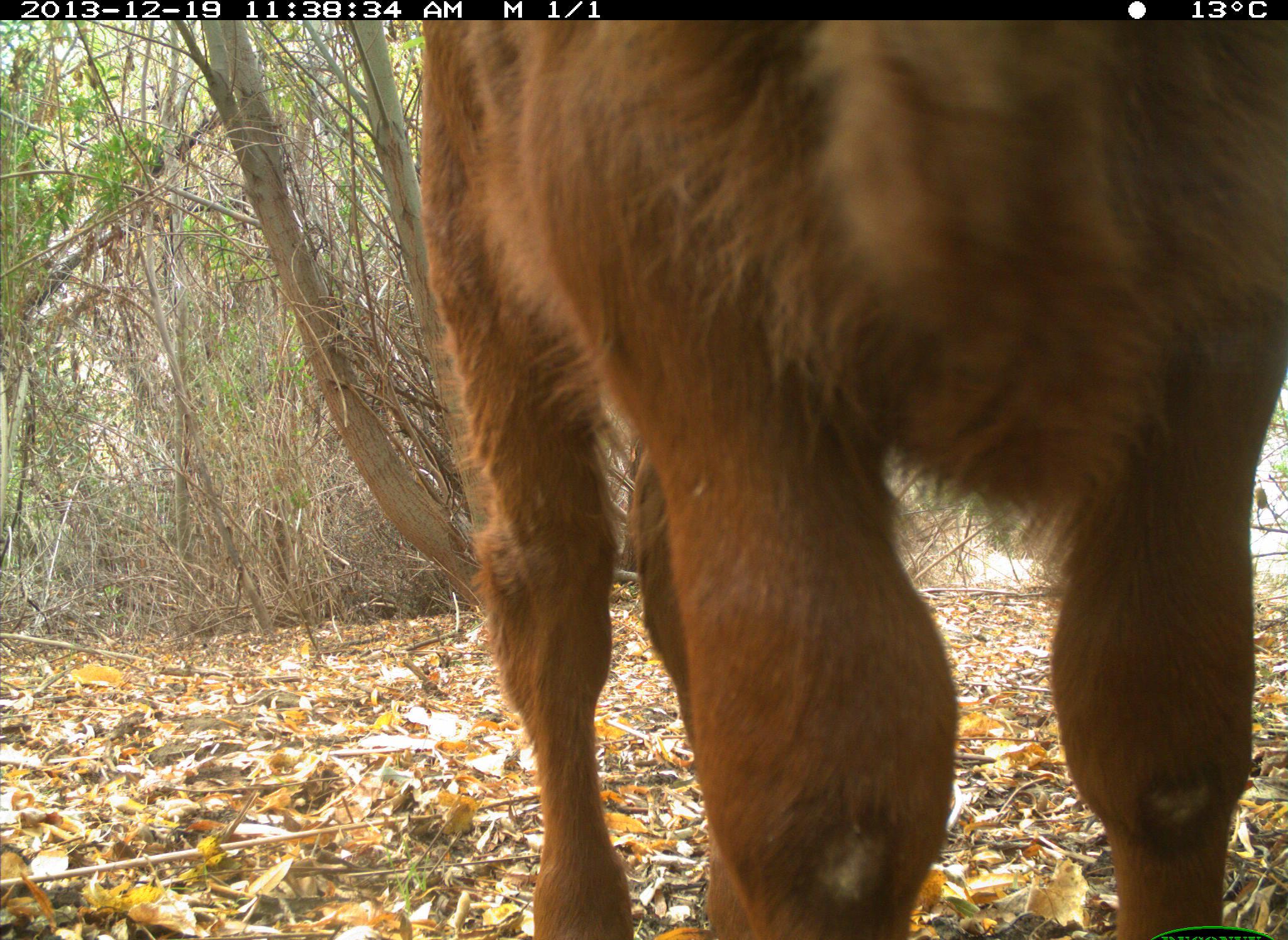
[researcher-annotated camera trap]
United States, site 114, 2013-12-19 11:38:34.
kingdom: Animalia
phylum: Chordata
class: Mammalia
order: Artiodactyla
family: Bovidae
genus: Bos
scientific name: Bos taurus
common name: cow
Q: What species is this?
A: Cow (Bos taurus).